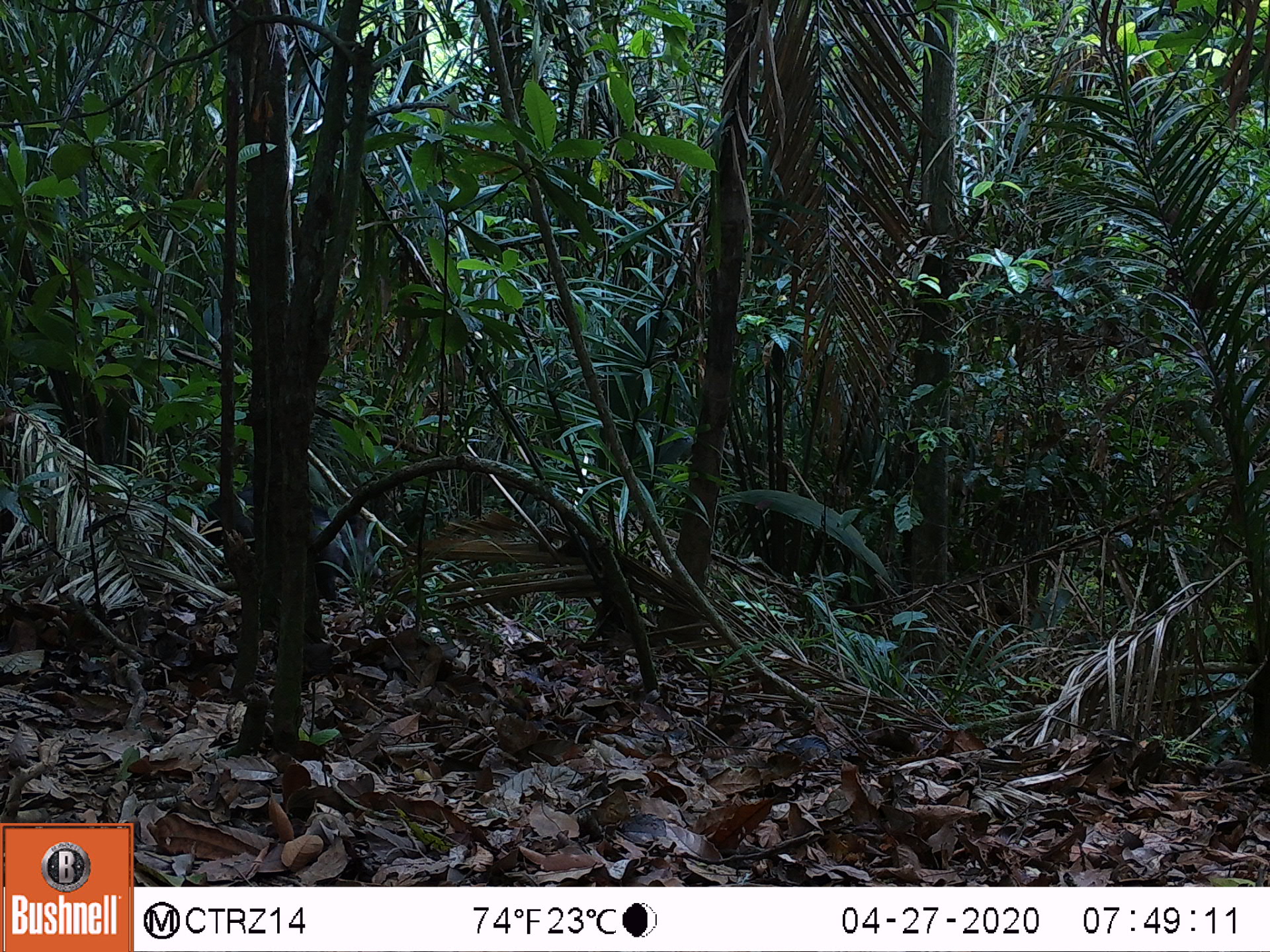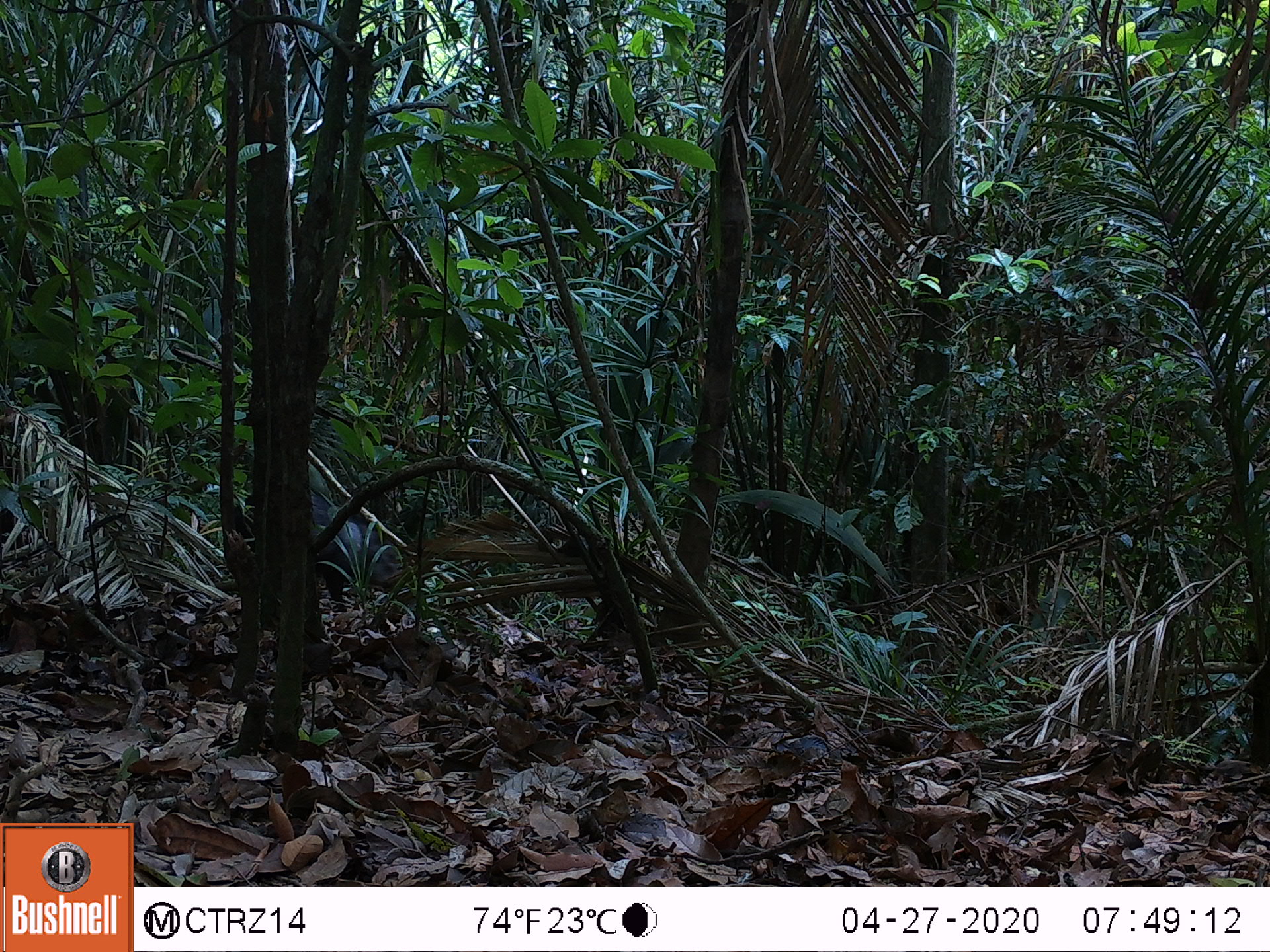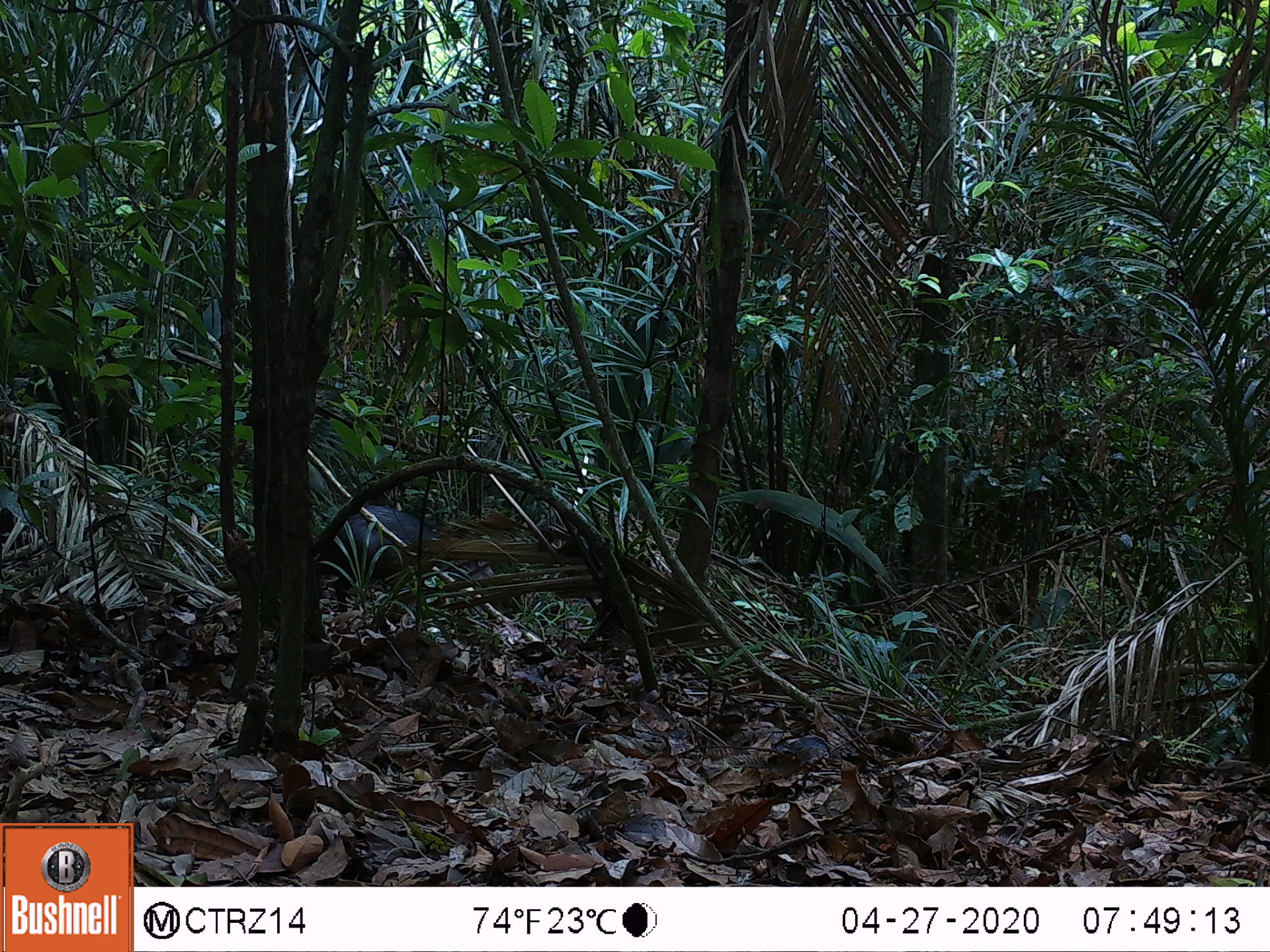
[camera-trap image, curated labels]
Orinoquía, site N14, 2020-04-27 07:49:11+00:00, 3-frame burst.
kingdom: Animalia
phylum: Chordata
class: Mammalia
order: Artiodactyla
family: Tayassuidae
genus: Pecari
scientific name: Pecari tajacu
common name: collared peccary